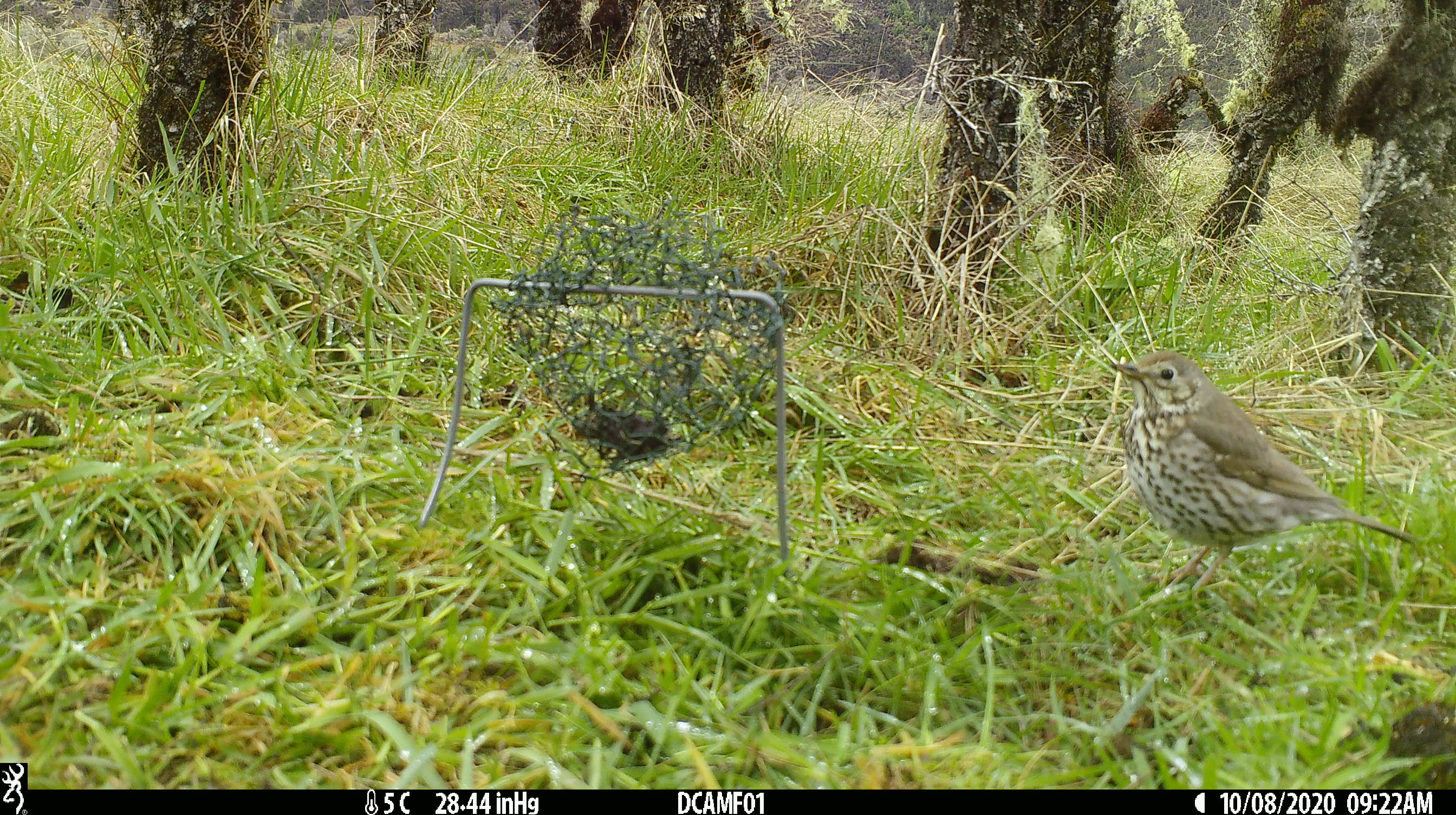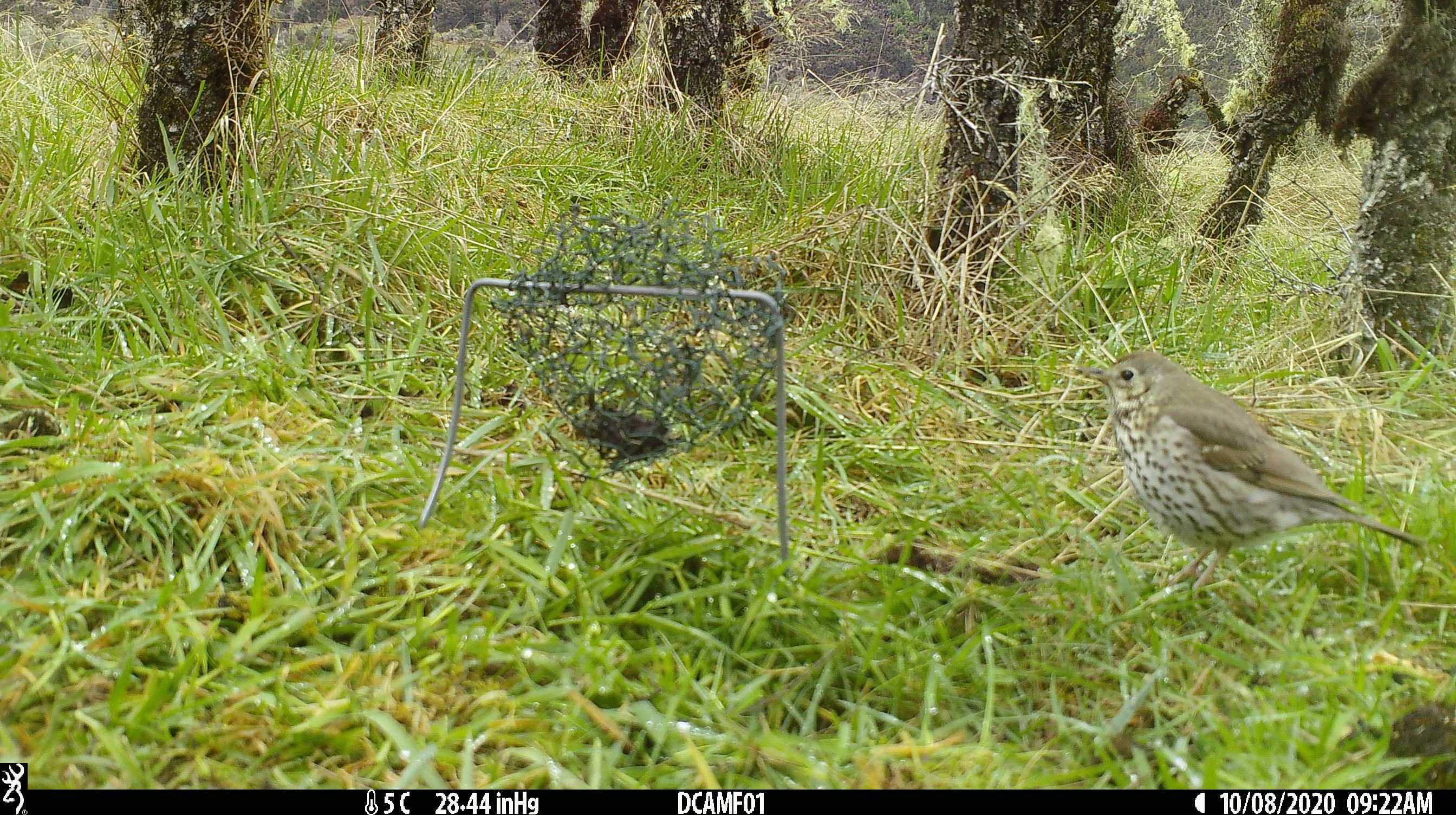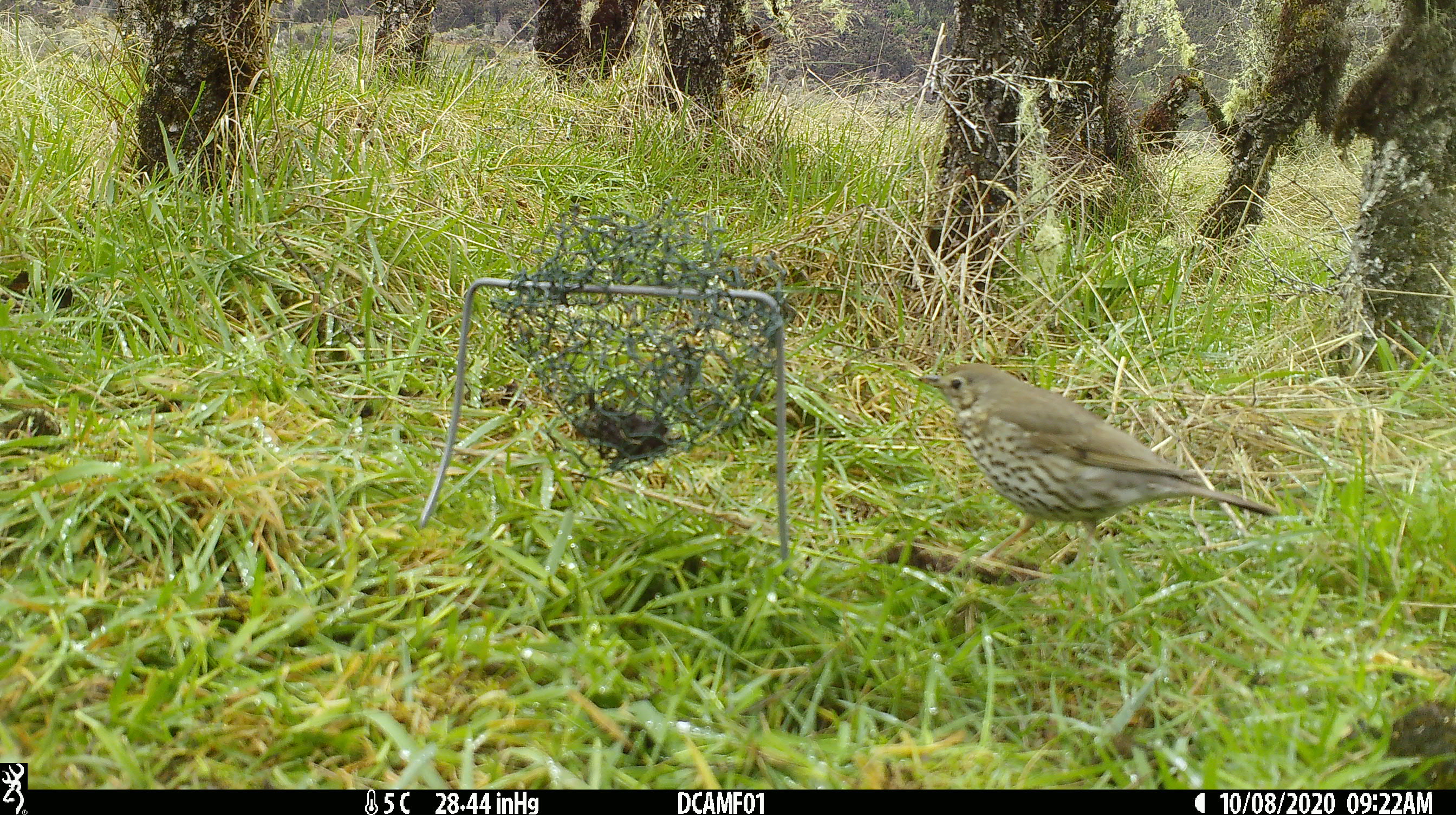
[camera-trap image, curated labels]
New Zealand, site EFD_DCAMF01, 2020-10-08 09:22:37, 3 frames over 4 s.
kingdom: Animalia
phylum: Chordata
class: Aves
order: Passeriformes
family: Turdidae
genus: Turdus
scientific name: Turdus philomelos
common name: song thrush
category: thrush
Thrush (song thrush) (Turdus philomelos).